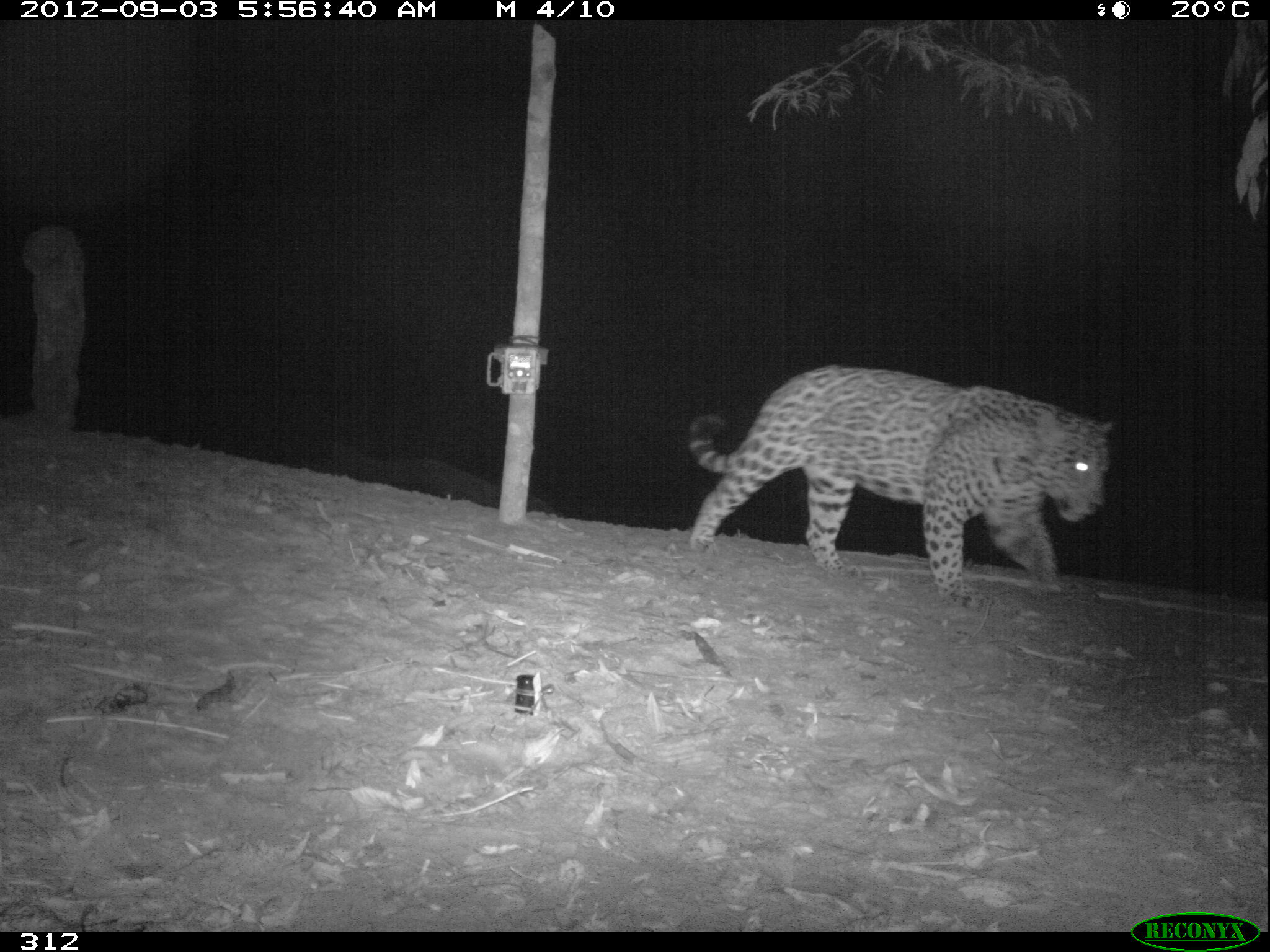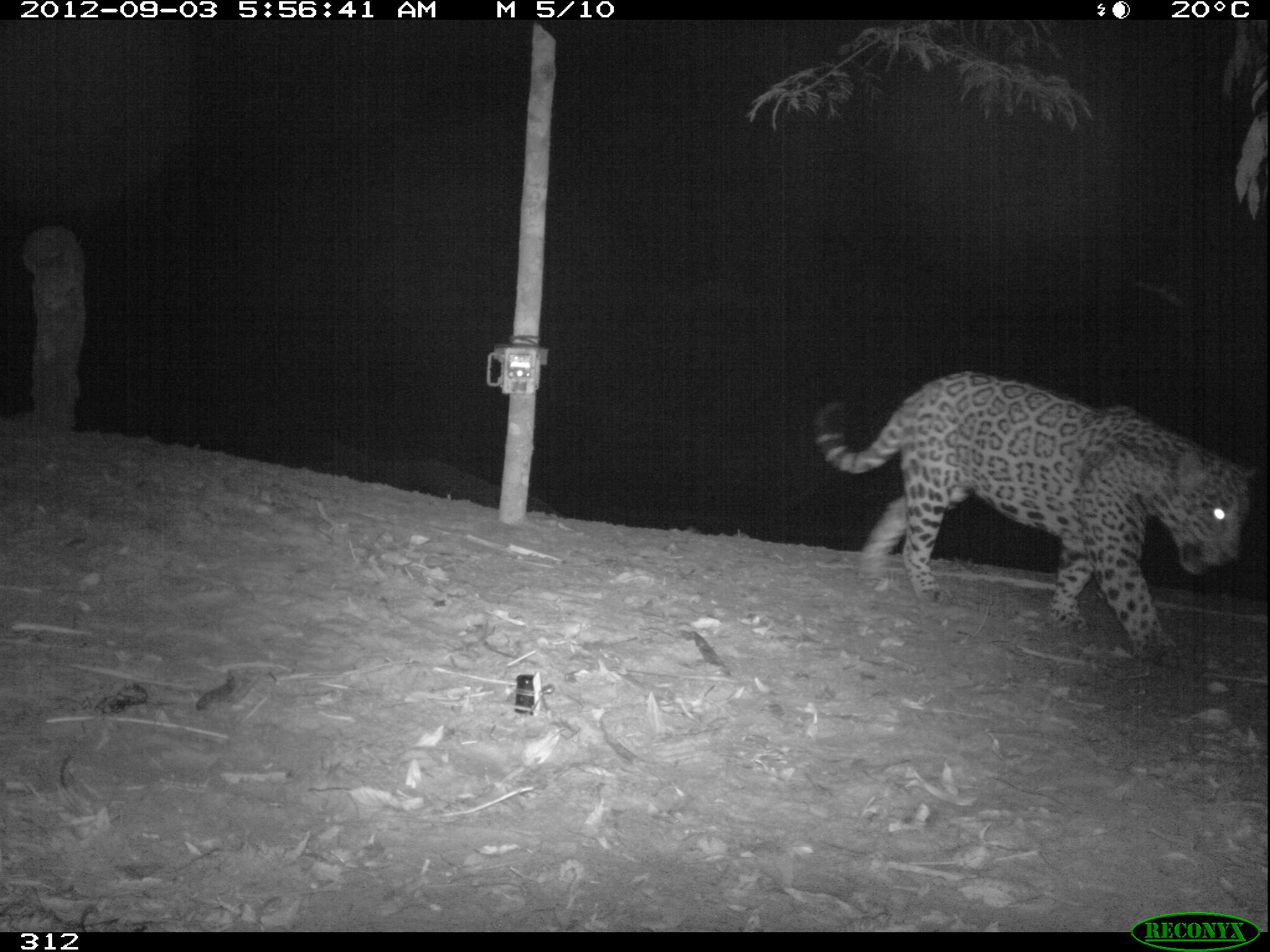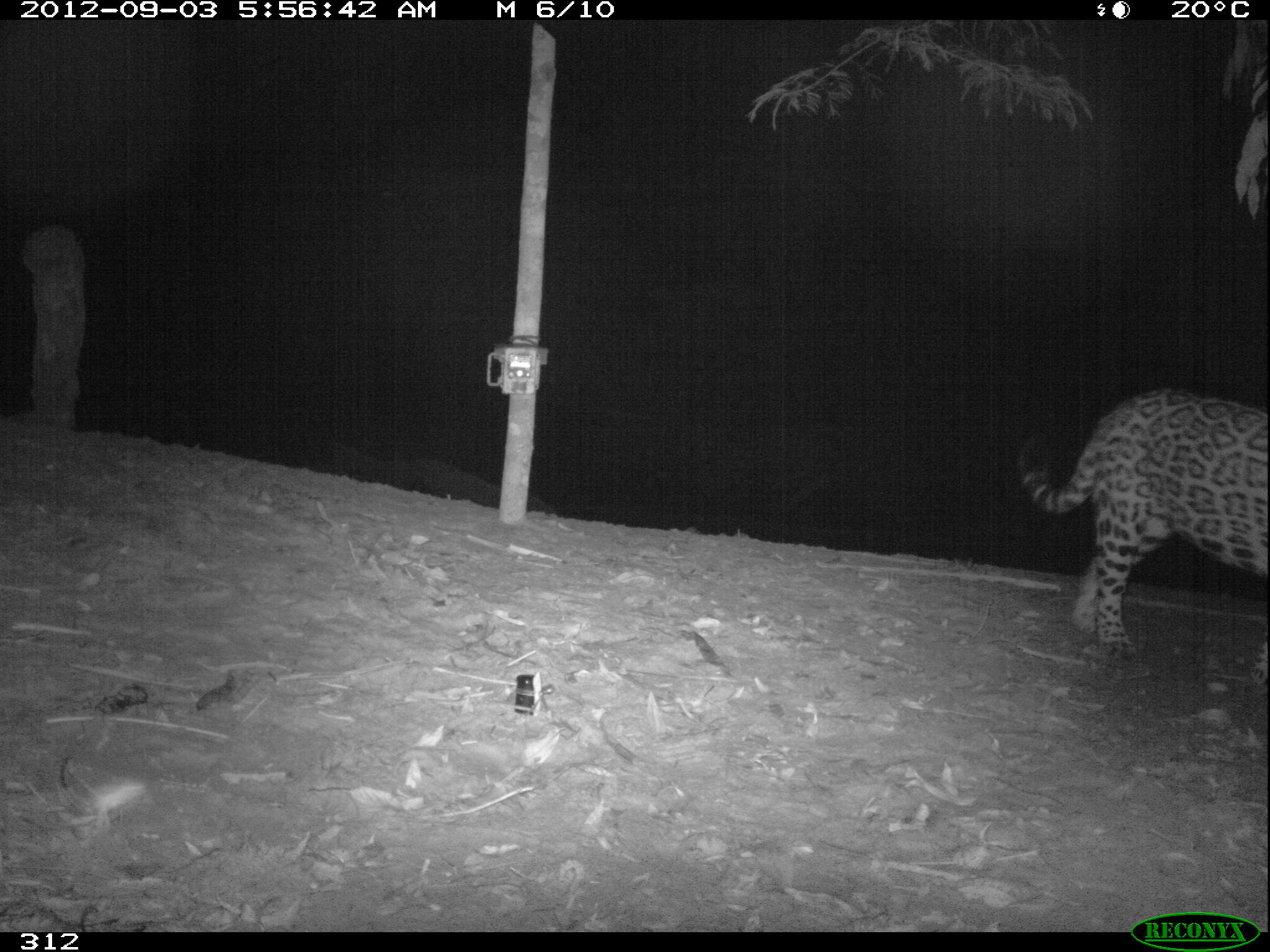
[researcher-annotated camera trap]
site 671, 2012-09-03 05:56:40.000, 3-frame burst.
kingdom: Animalia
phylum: Chordata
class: Mammalia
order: Carnivora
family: Felidae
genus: Panthera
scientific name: Panthera onca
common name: jaguar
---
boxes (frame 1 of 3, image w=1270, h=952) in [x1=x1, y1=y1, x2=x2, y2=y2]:
panthera onca: [x1=688, y1=365, x2=1114, y2=612]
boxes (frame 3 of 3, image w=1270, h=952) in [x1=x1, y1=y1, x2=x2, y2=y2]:
panthera onca: [x1=1019, y1=388, x2=1270, y2=687]